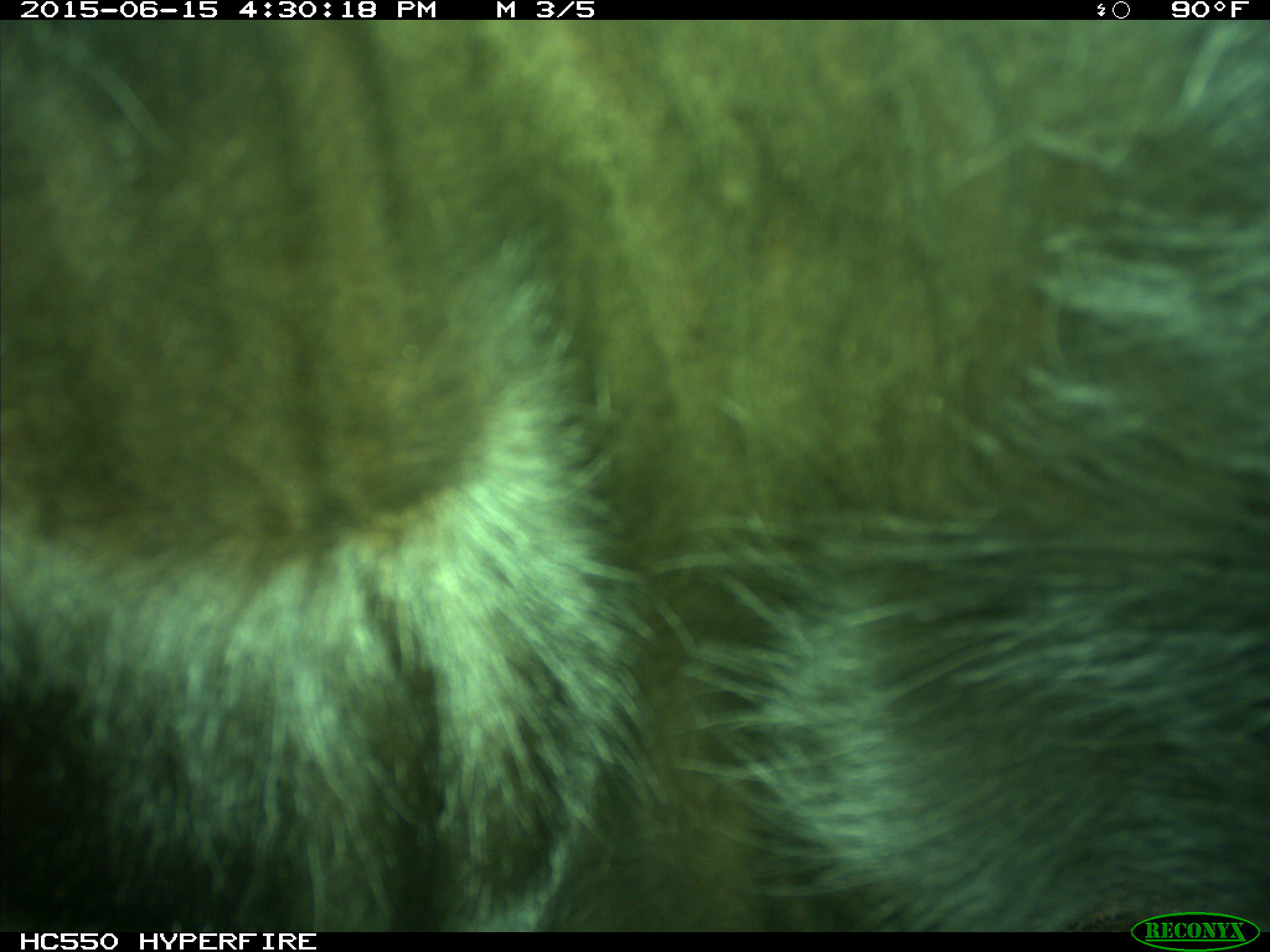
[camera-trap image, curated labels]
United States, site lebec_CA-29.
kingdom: Animalia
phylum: Chordata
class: Mammalia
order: Artiodactyla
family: Bovidae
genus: Bos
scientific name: Bos taurus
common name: domestic cow